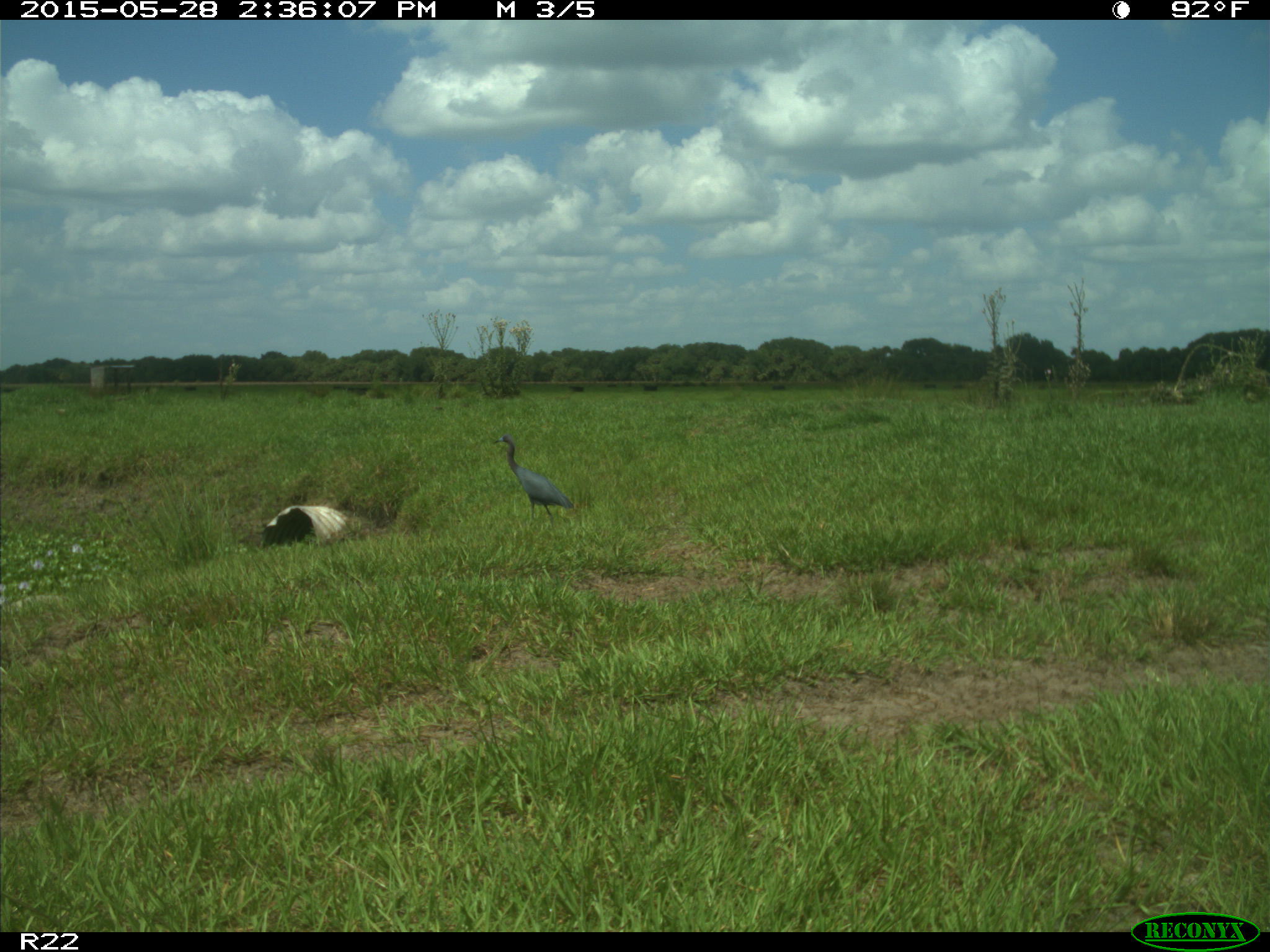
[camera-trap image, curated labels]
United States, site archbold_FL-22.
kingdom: Animalia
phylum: Chordata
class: Mammalia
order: Artiodactyla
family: Bovidae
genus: Bos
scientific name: Bos taurus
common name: domestic cow